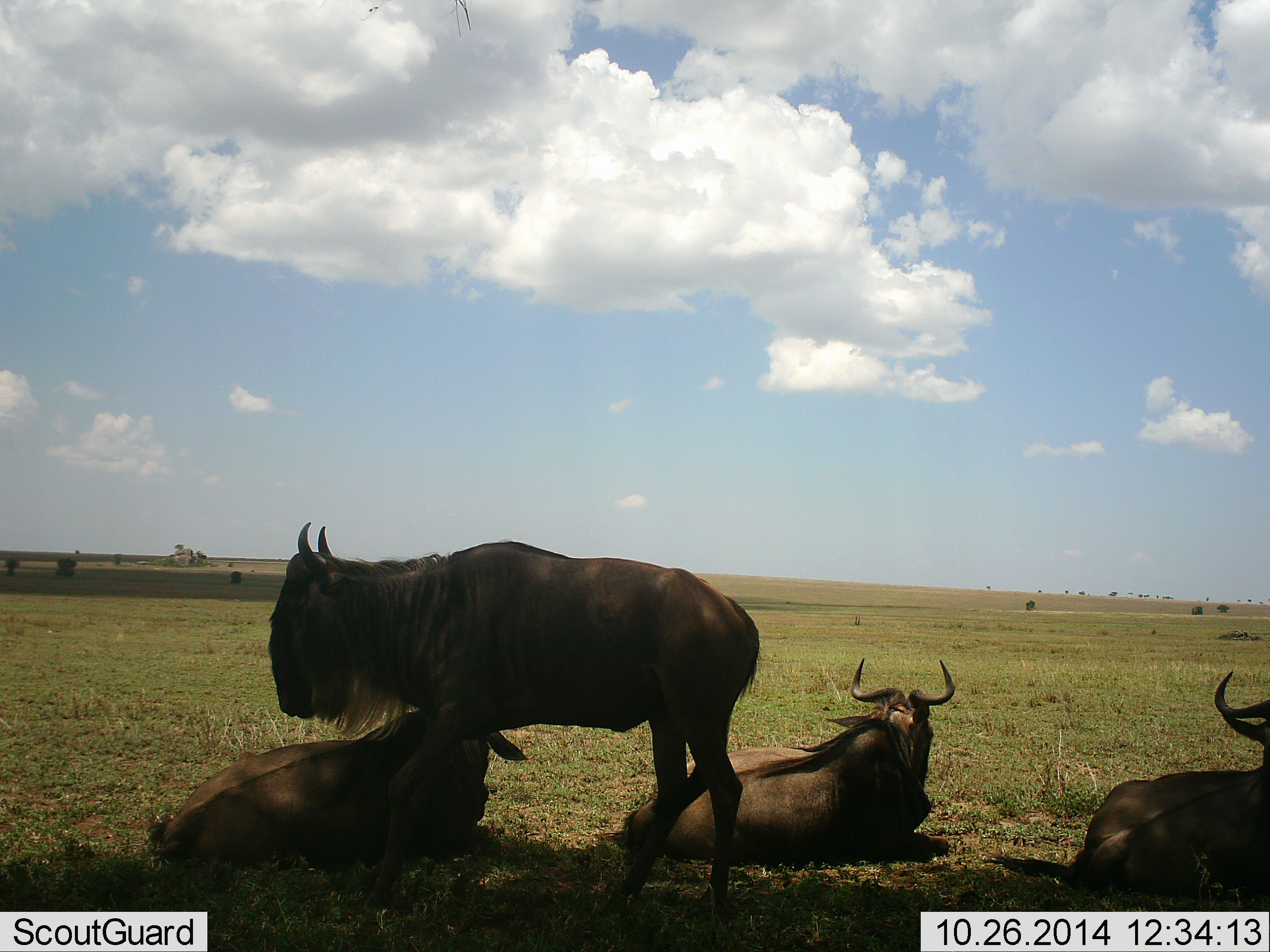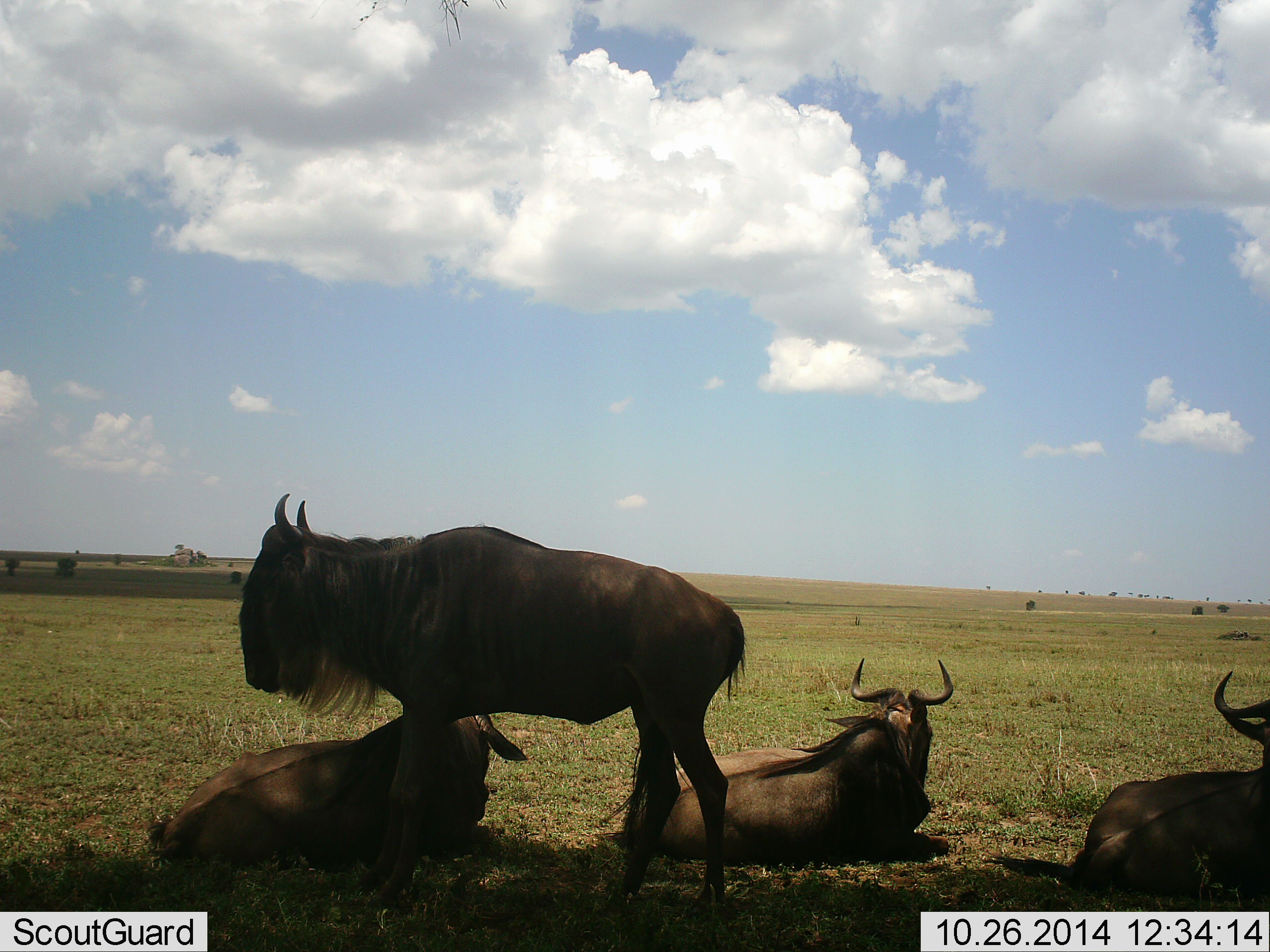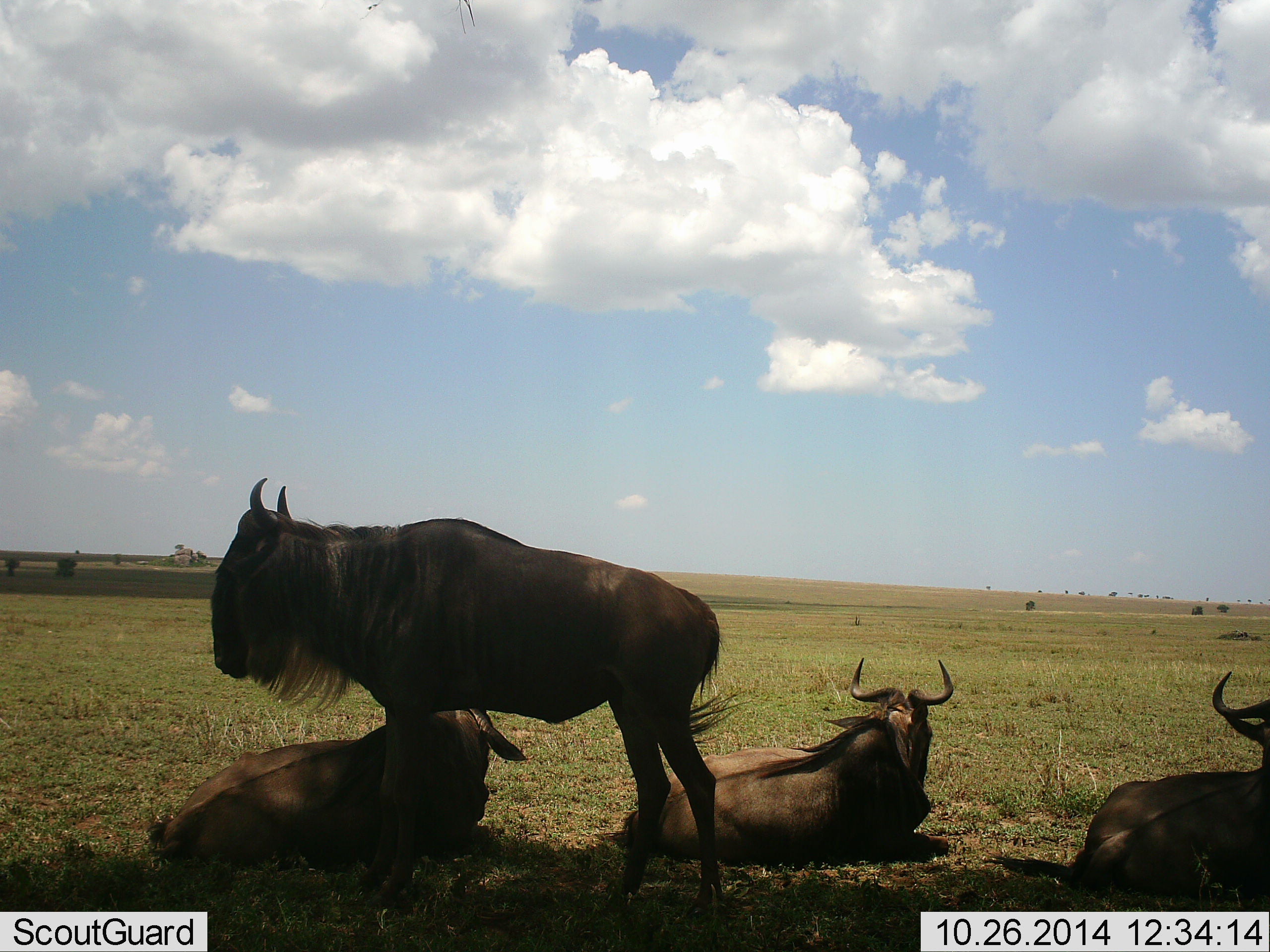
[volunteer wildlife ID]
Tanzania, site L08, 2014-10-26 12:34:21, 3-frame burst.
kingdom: Animalia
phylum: Chordata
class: Mammalia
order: Artiodactyla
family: Bovidae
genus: Connochaetes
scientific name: Connochaetes taurinus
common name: blue wildebeest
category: wildebeest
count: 4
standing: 100%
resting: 100%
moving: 0%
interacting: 0%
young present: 0%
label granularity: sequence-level